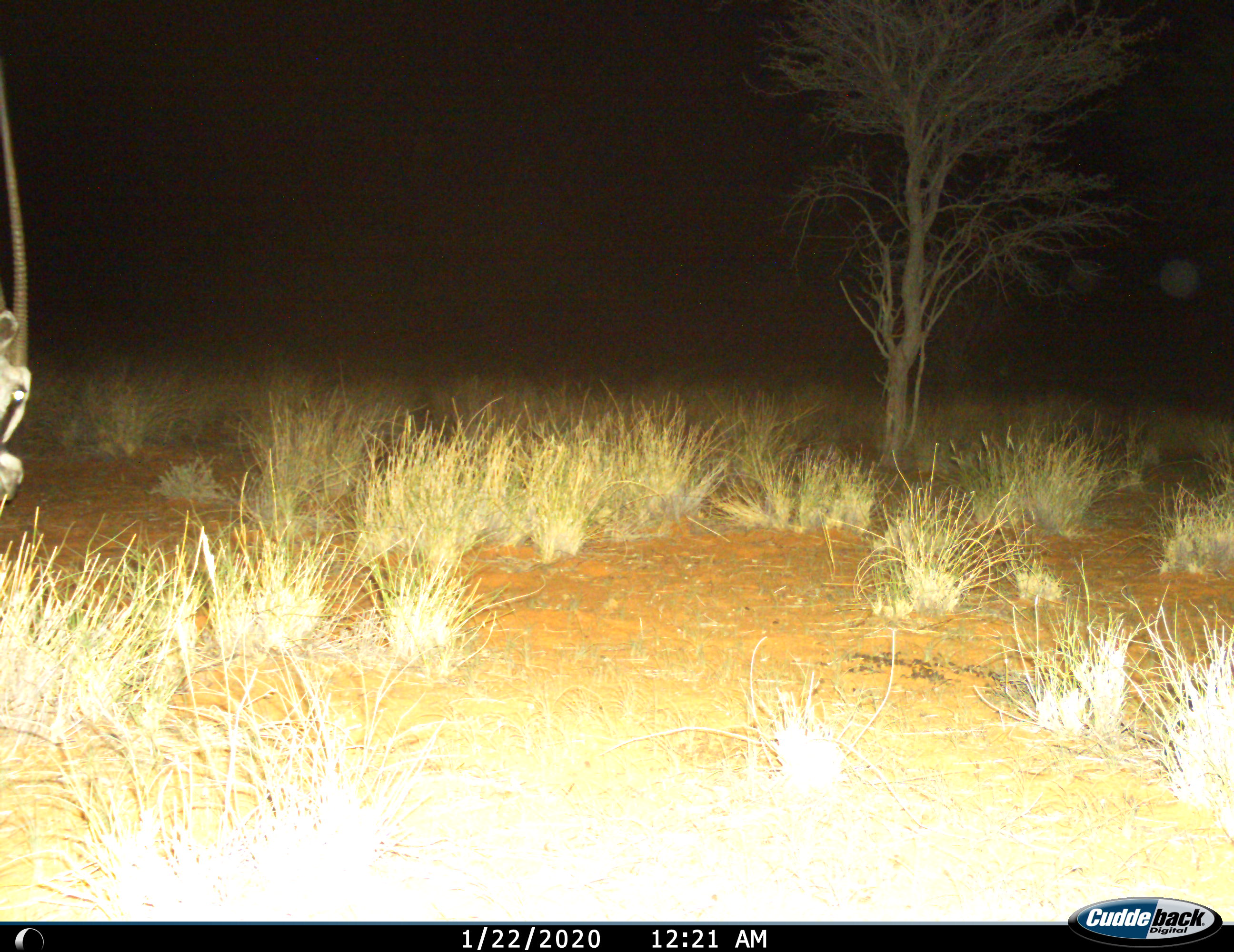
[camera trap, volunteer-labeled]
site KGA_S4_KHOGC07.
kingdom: Animalia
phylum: Chordata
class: Mammalia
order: Artiodactyla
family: Bovidae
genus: Oryx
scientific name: Oryx gazella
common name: gemsbok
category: oryx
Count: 1.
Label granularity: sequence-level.